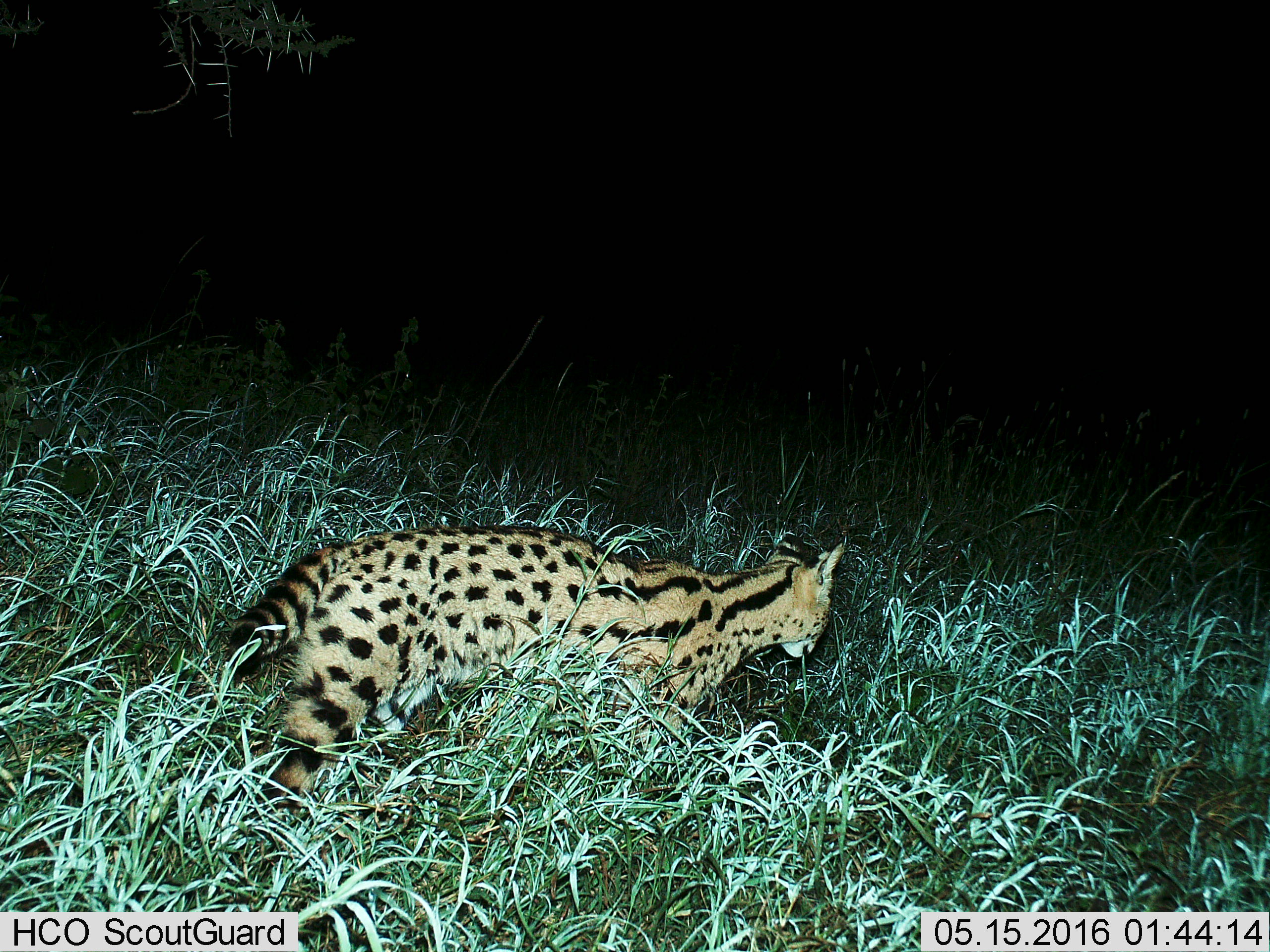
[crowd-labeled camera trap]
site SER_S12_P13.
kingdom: Animalia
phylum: Chordata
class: Mammalia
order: Carnivora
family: Felidae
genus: Leptailurus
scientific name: Leptailurus serval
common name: serval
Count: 1.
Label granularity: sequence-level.